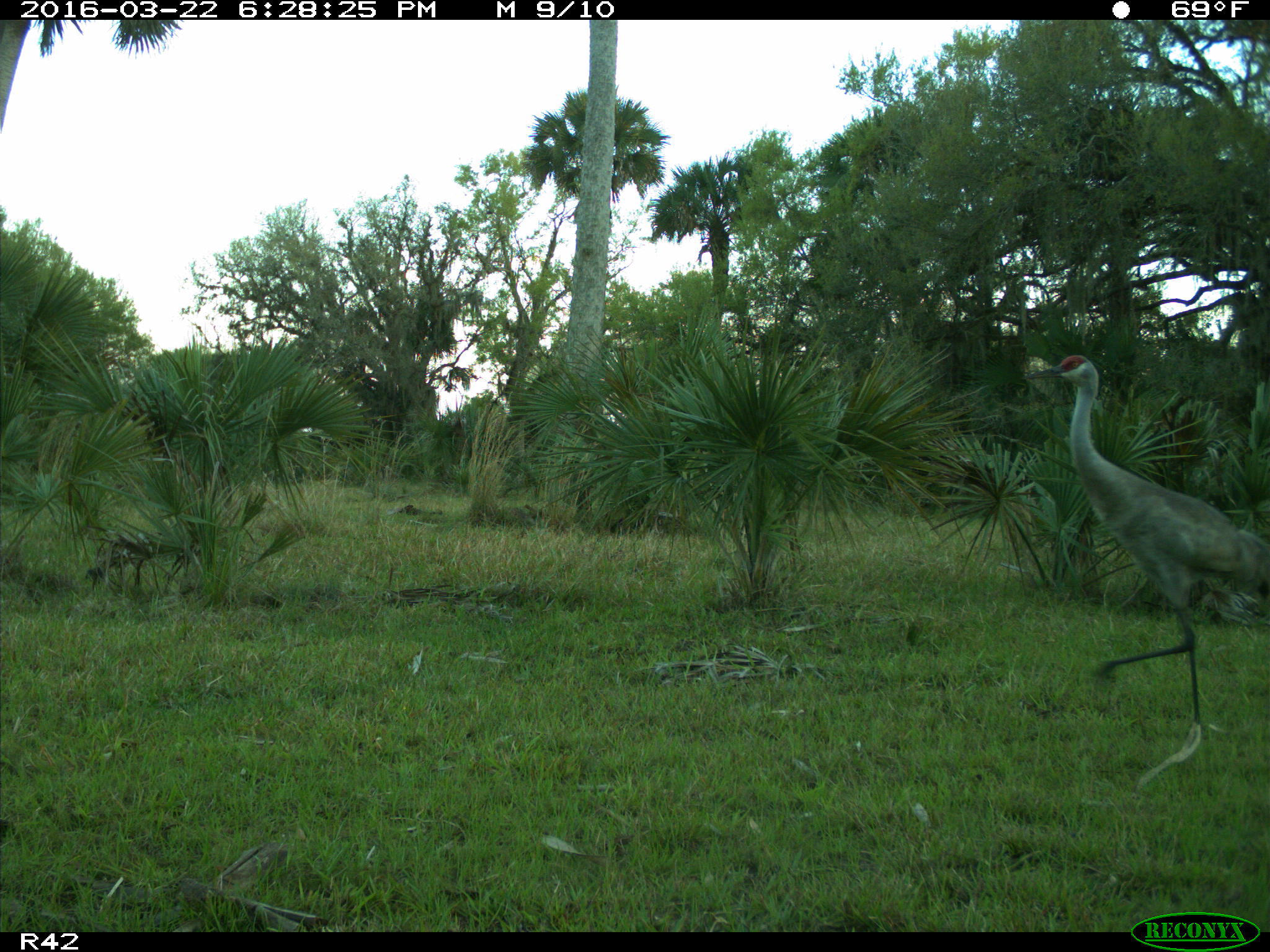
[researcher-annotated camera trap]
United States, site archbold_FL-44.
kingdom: Animalia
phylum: Chordata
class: Aves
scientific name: Aves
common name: birds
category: unidentified bird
Unidentified bird (birds) (Aves).